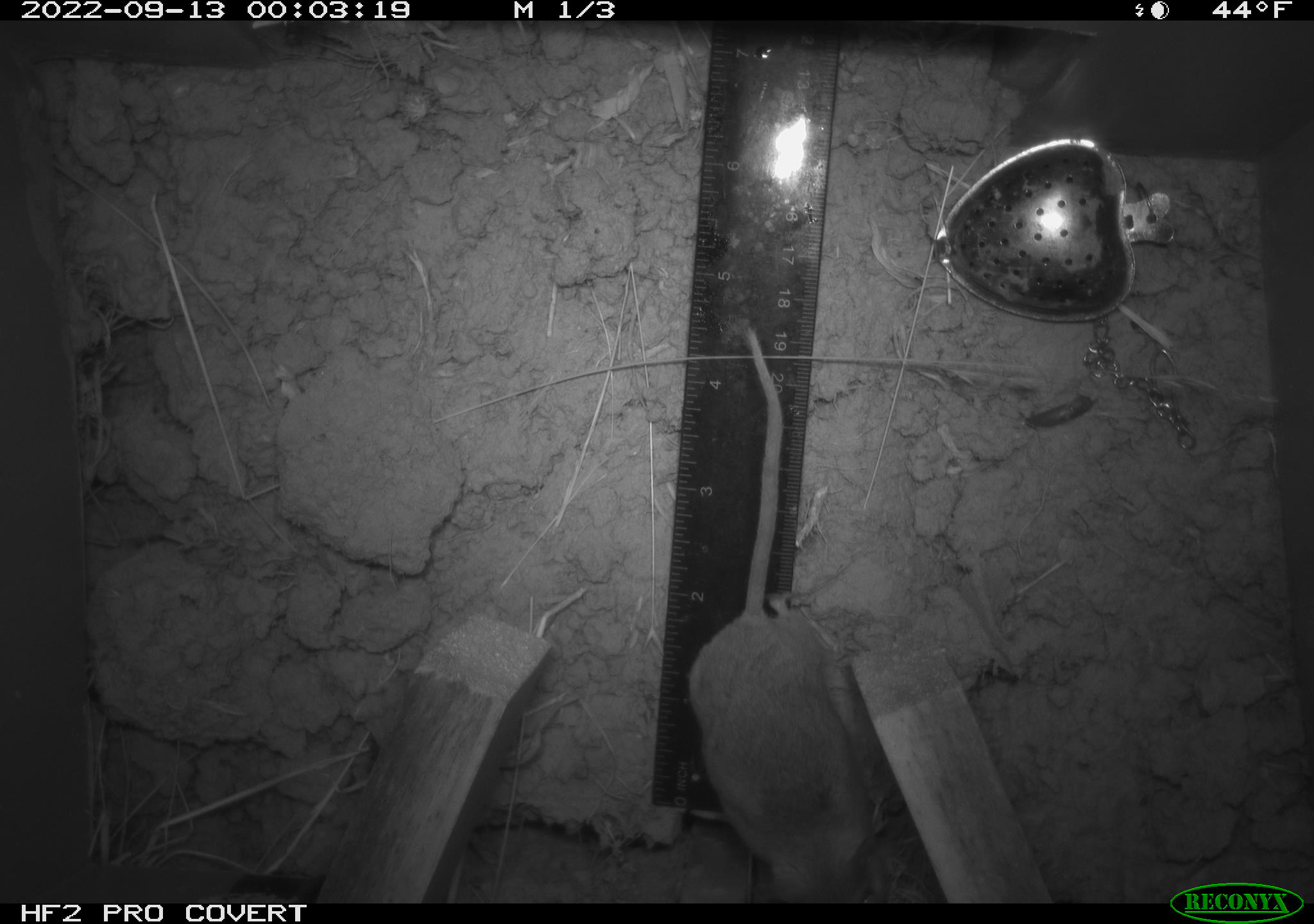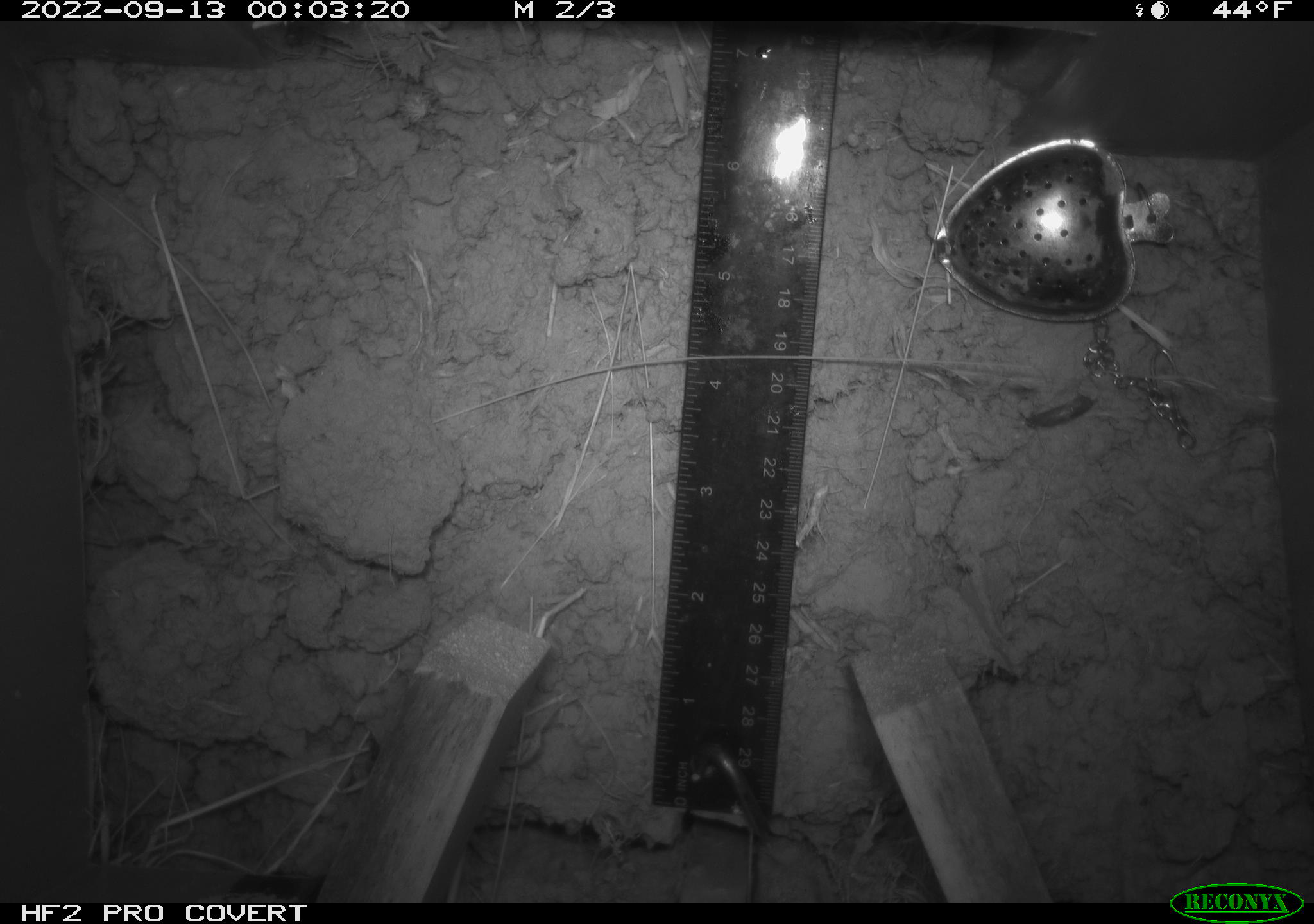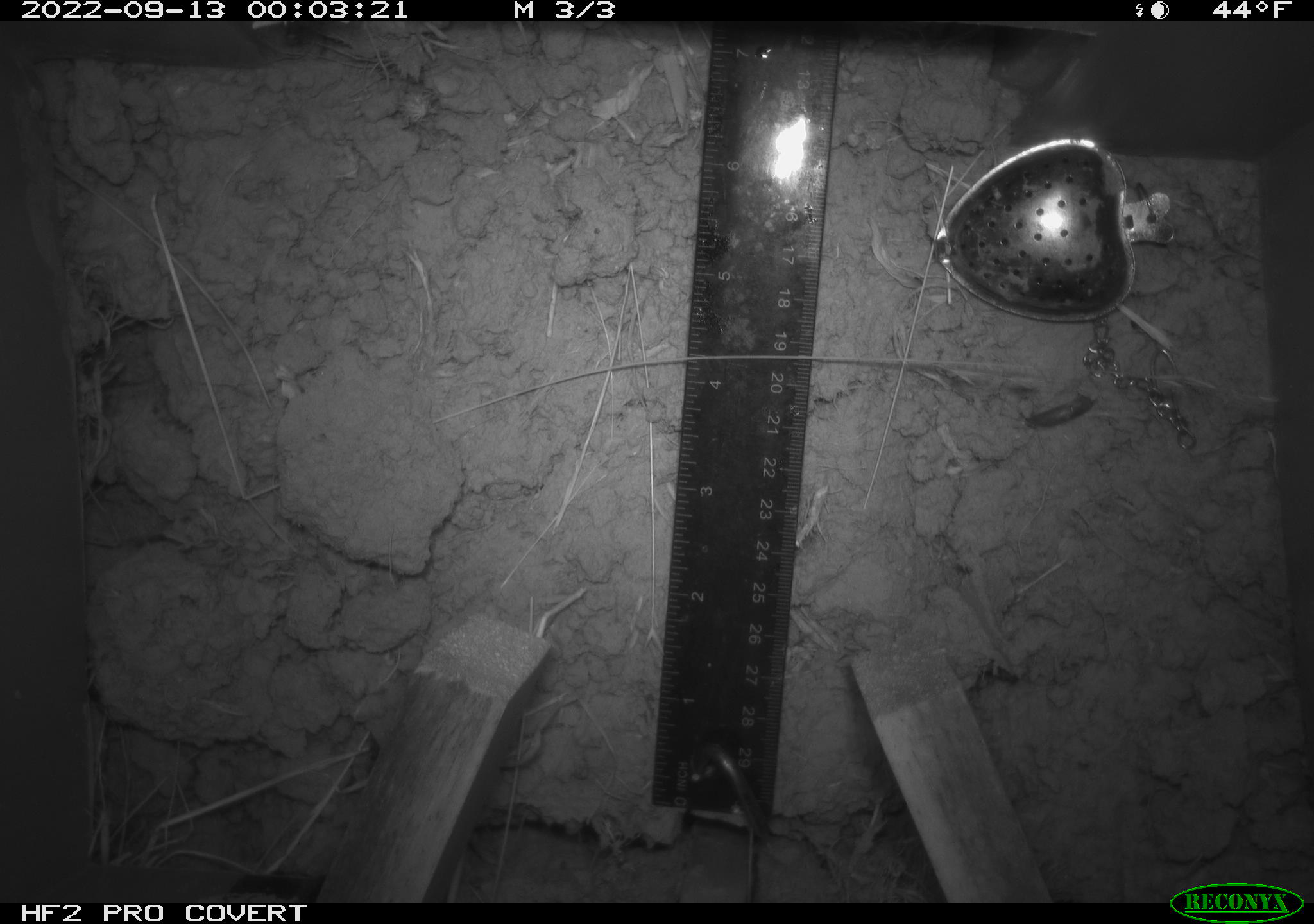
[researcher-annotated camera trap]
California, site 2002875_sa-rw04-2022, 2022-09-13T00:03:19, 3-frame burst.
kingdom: Animalia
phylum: Chordata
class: Mammalia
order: Rodentia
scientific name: Rodentia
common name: mouse species